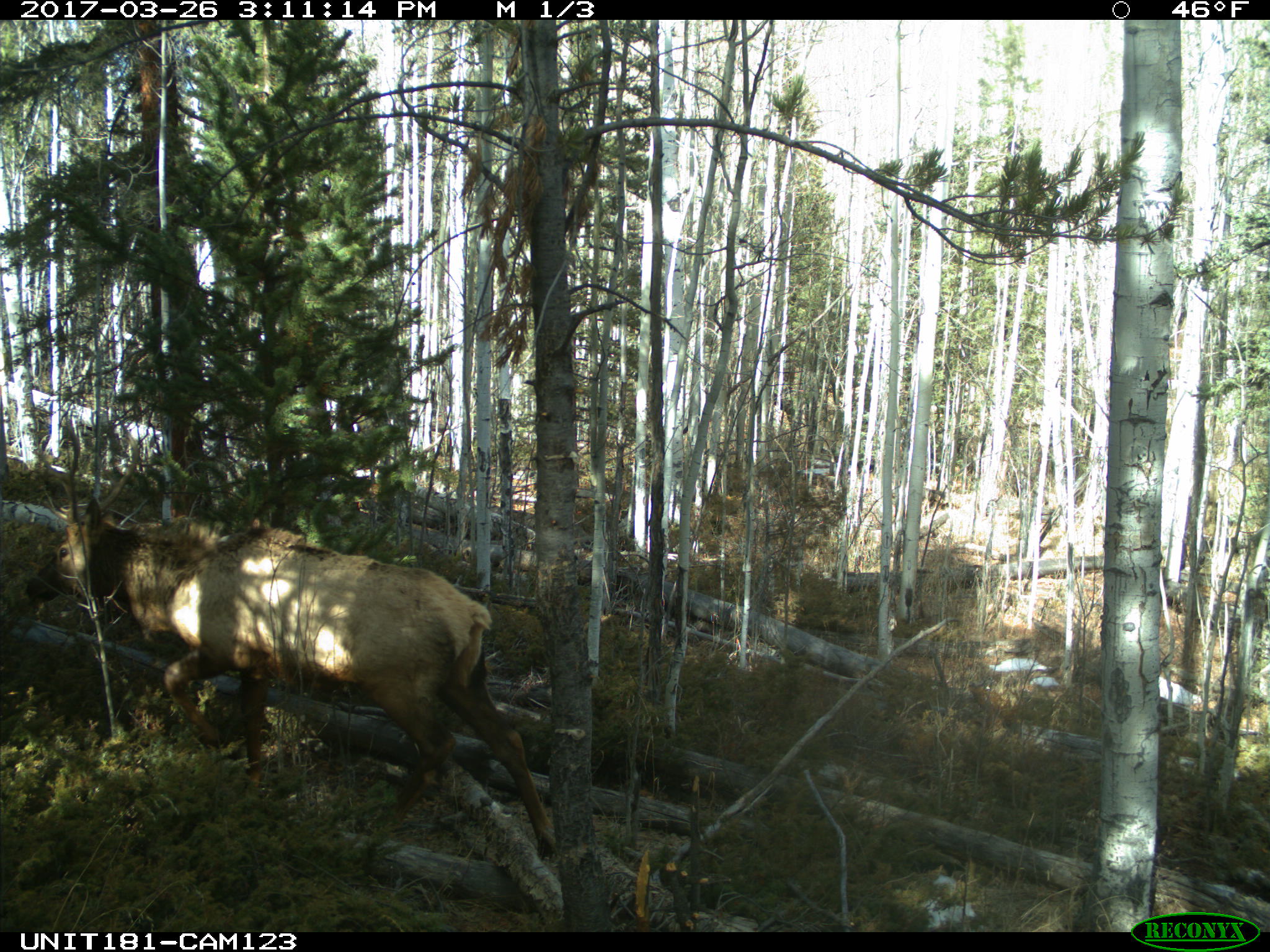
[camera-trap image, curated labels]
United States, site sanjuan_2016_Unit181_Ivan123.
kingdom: Animalia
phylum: Chordata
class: Mammalia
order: Artiodactyla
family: Cervidae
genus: Cervus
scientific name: Cervus elaphus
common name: red deer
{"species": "Cervus elaphus (red deer)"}